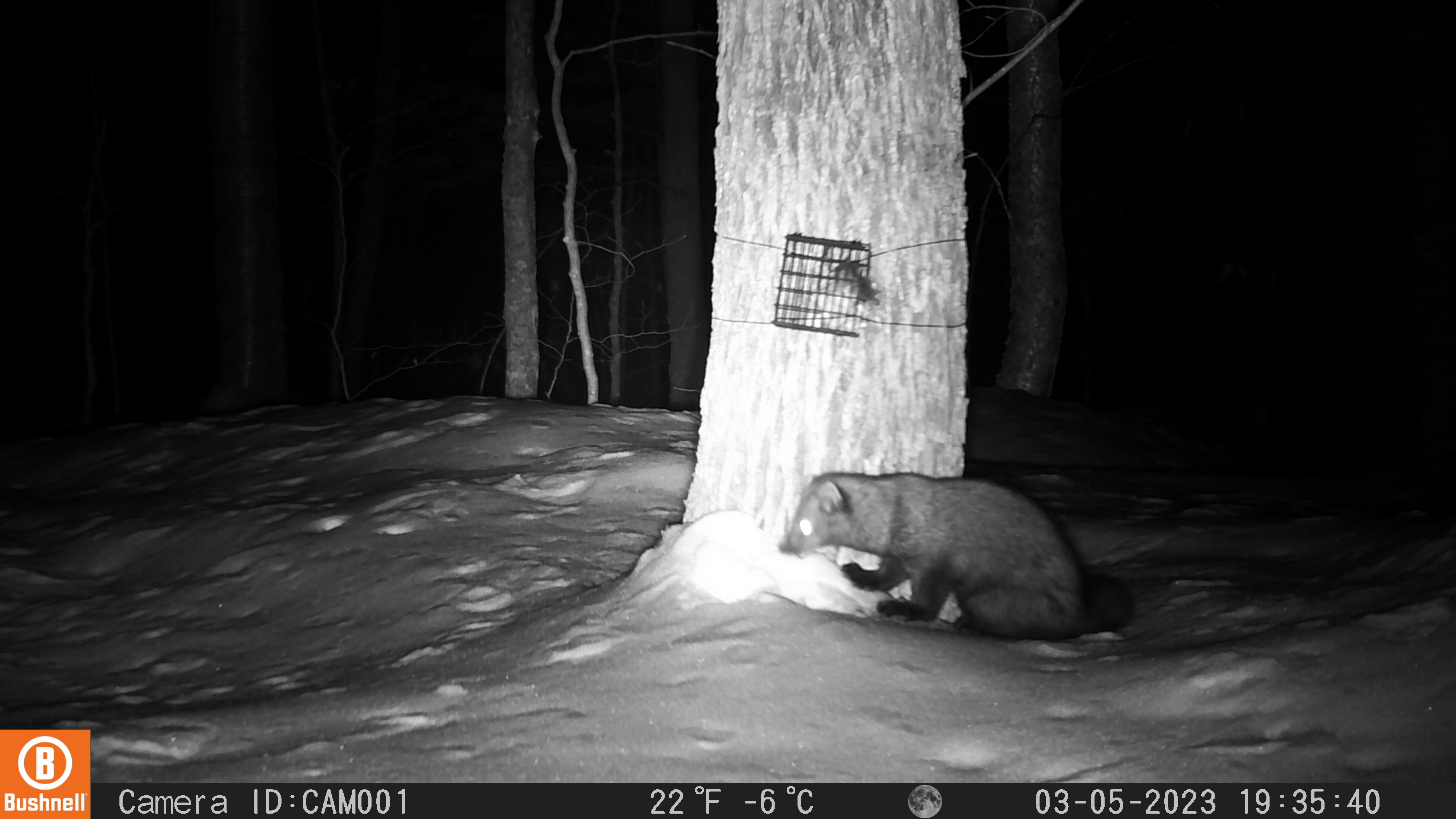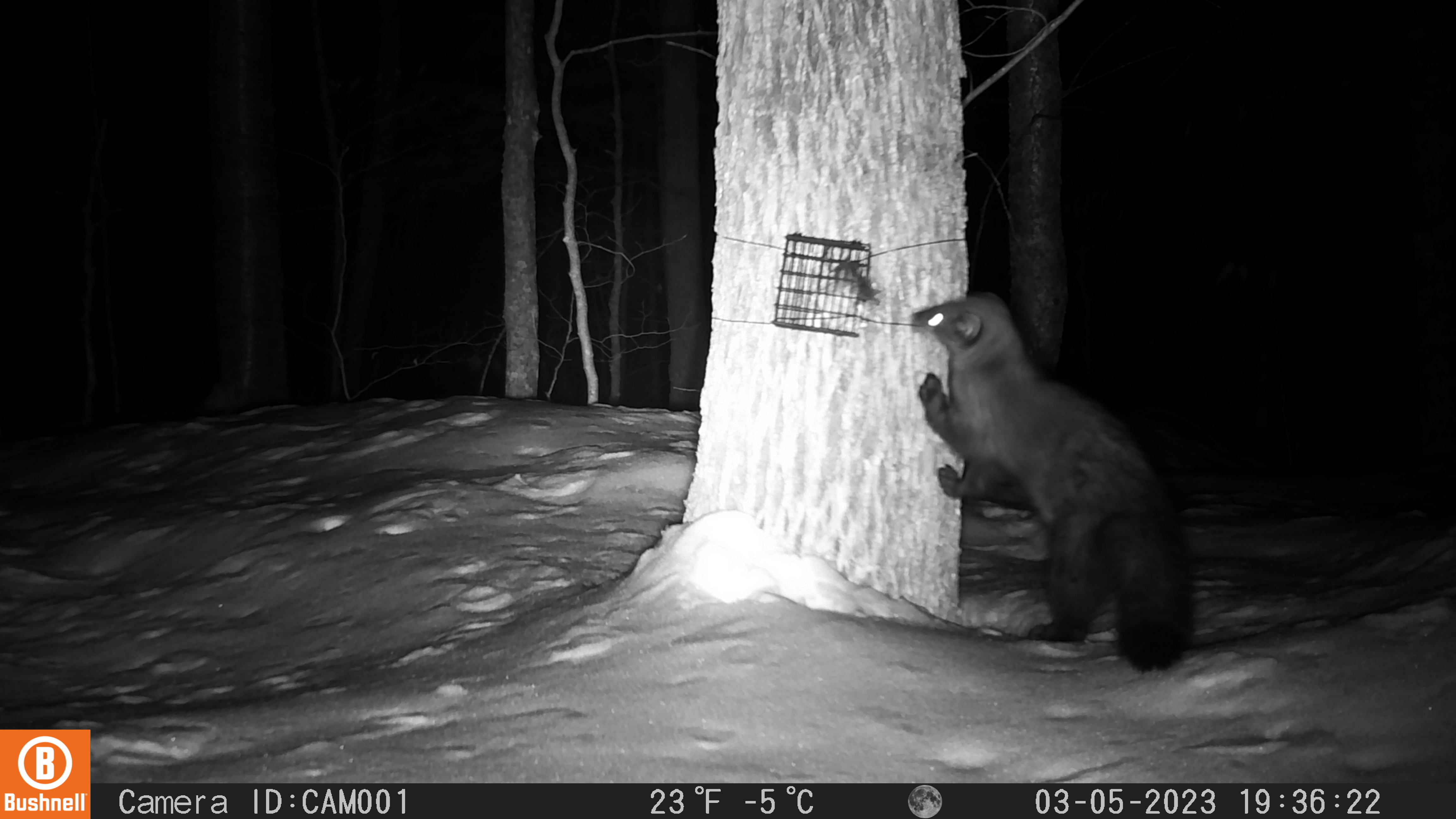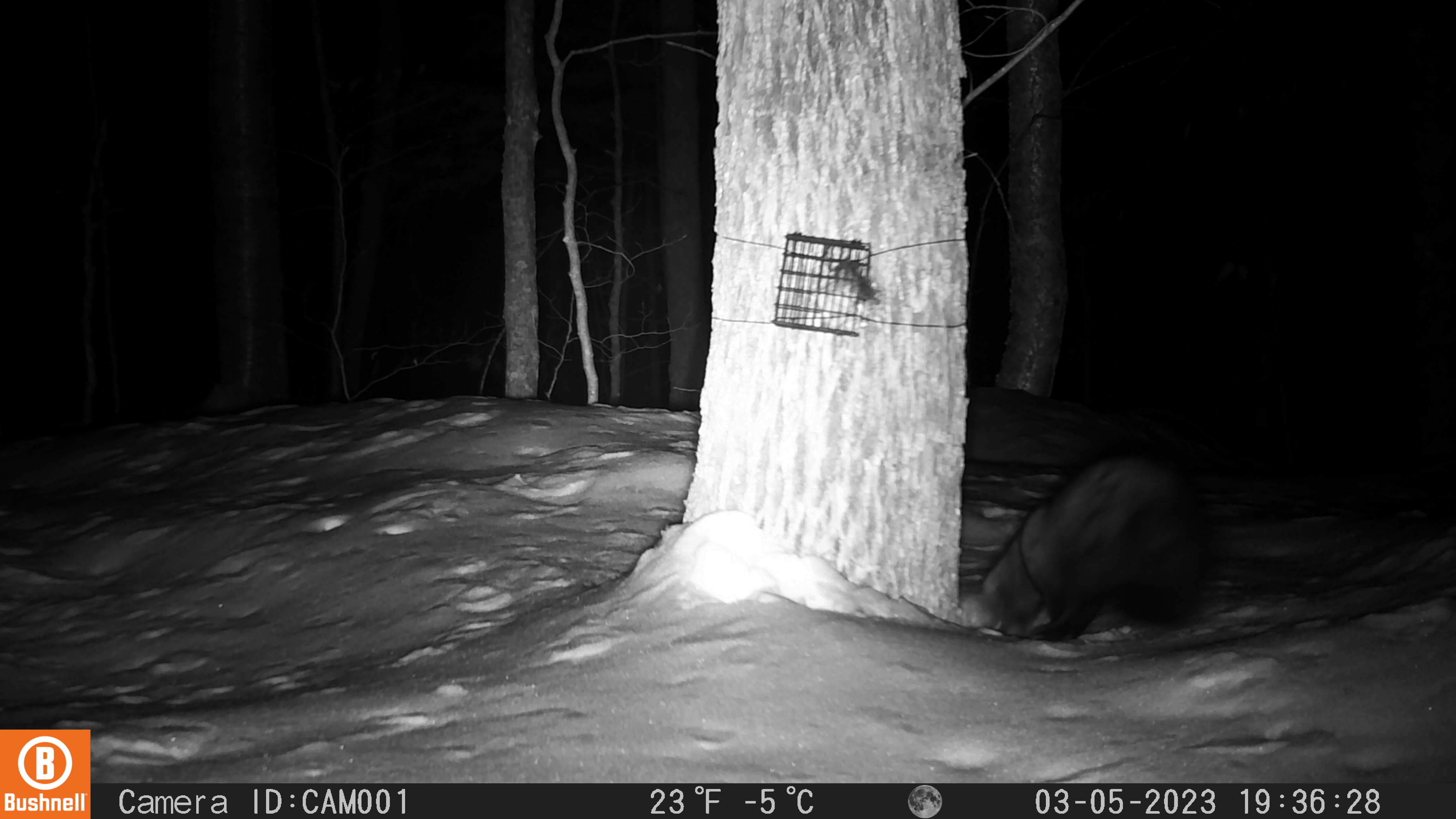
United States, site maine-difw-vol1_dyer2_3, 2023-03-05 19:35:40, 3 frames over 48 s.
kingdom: Animalia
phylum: Chordata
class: Mammalia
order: Carnivora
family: Mustelidae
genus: Pekania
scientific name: Pekania pennanti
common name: fisher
Fisher (Pekania pennanti).